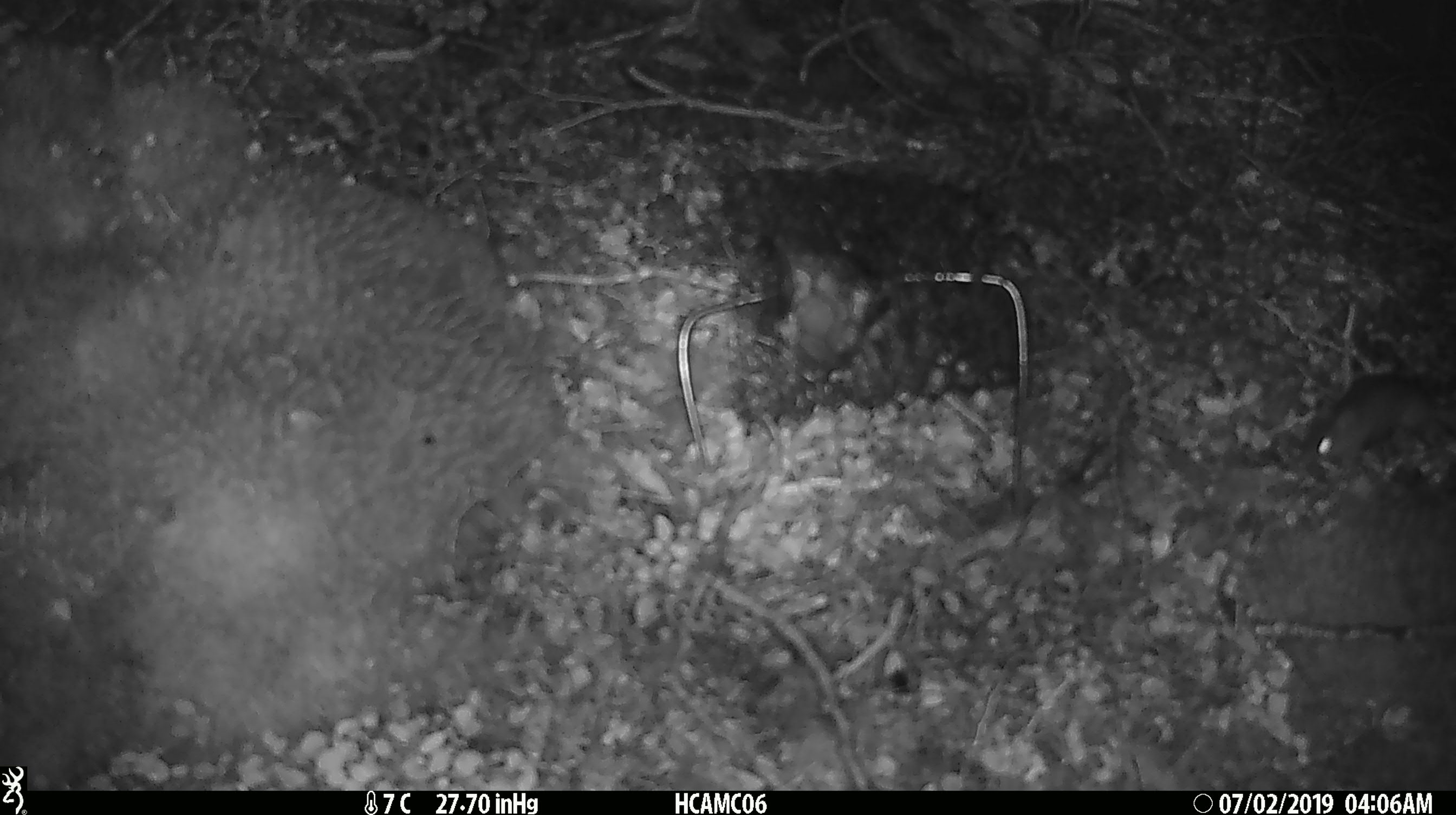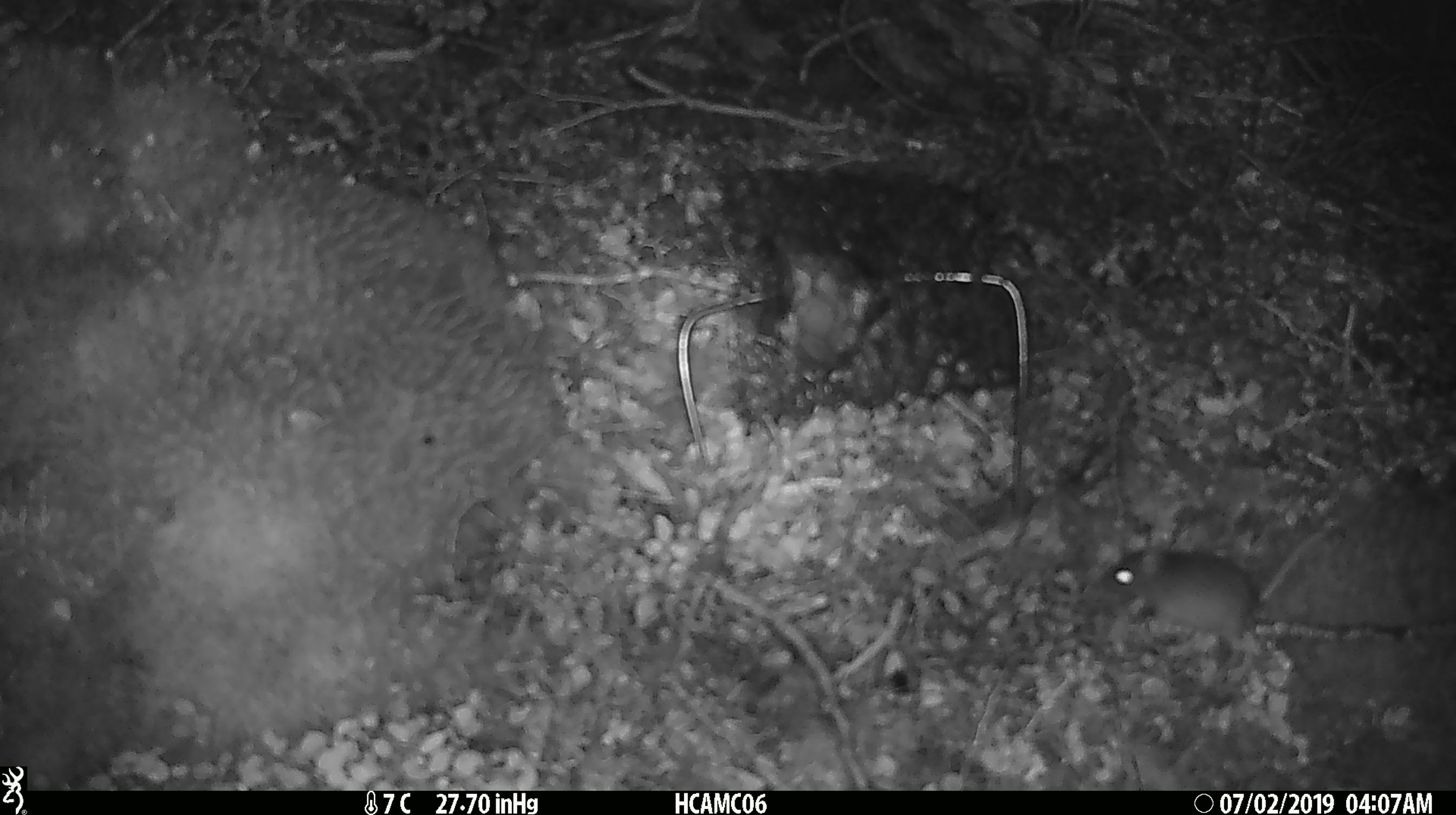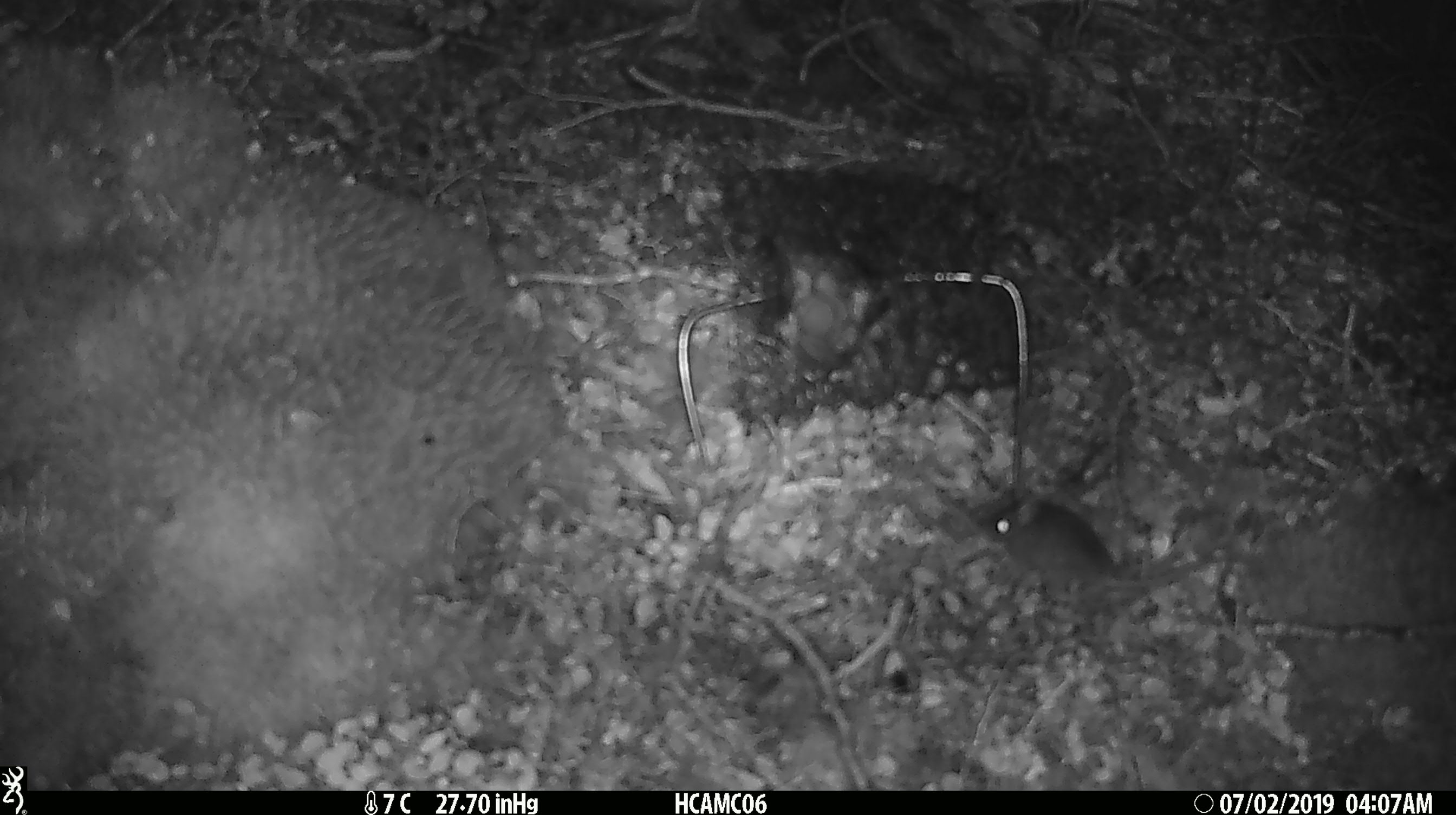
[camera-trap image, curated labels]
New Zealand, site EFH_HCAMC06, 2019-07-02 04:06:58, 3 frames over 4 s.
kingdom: Animalia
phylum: Chordata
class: Mammalia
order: Rodentia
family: Muridae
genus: Mus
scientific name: Mus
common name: mouse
Mouse (Mus).